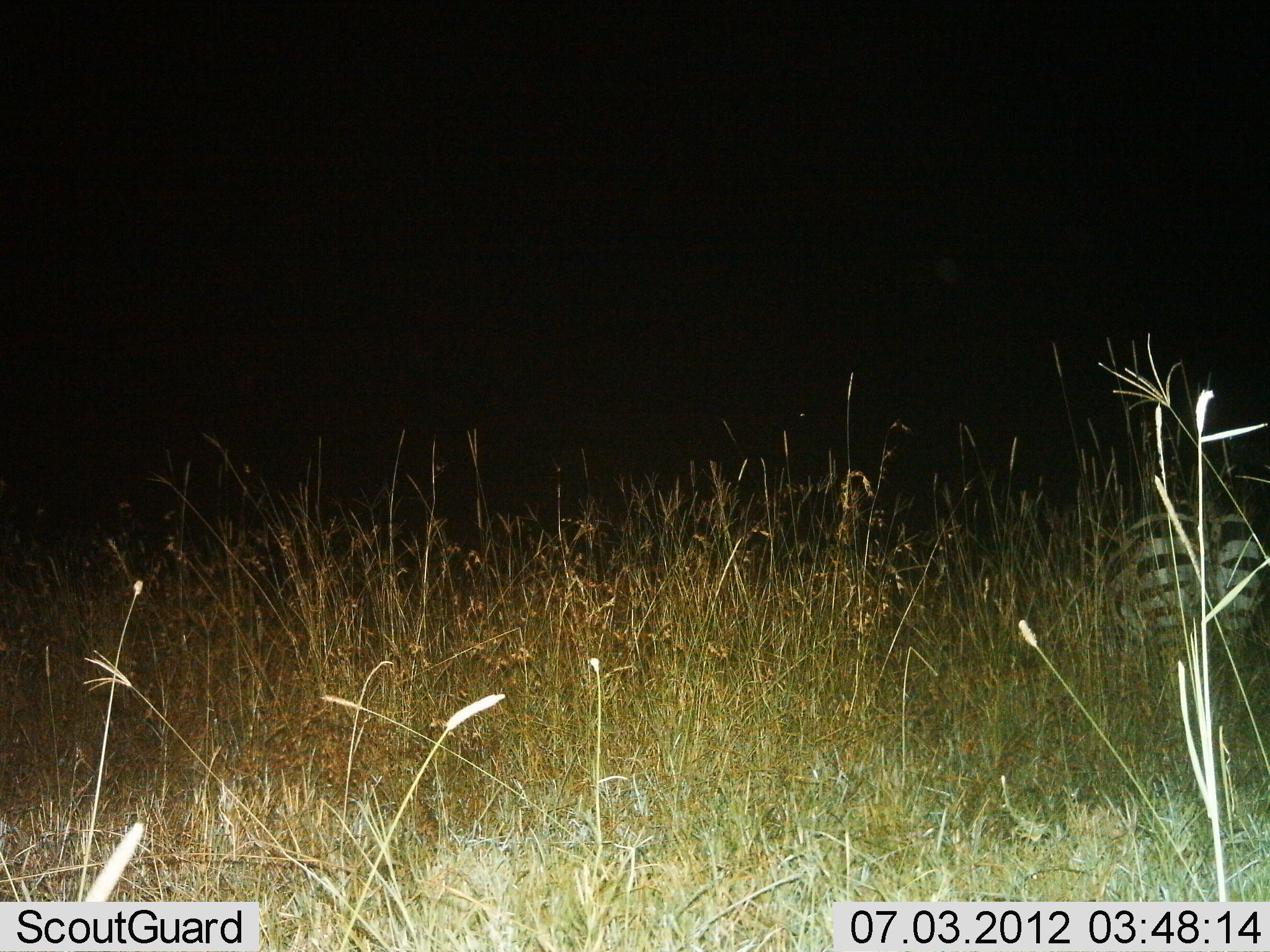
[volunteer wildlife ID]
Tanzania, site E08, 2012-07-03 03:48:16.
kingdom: Animalia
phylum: Chordata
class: Mammalia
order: Perissodactyla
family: Equidae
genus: Equus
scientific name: Equus quagga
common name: plains zebra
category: zebra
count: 1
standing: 80%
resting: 0%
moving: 0%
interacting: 0%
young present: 0%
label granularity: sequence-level